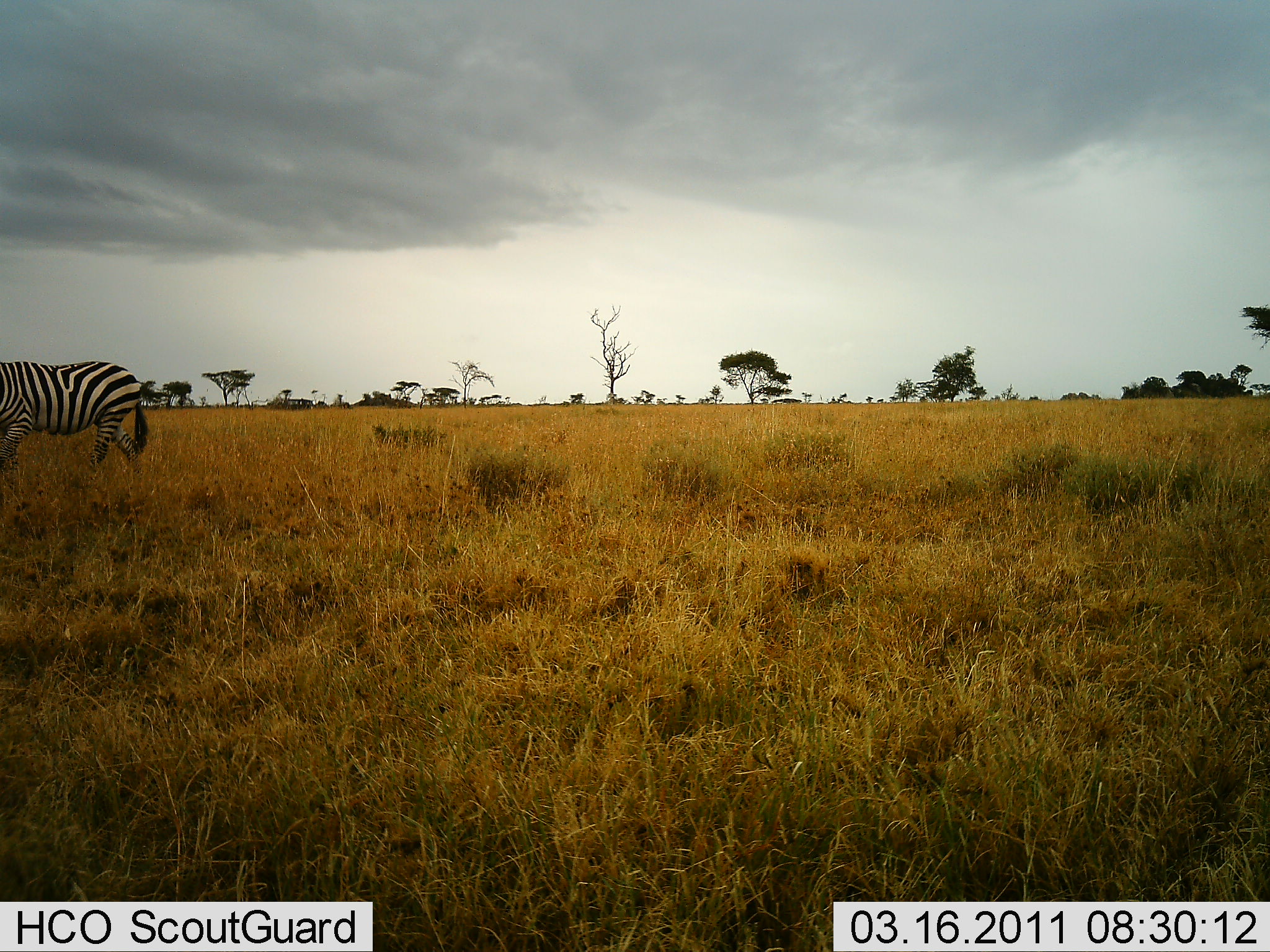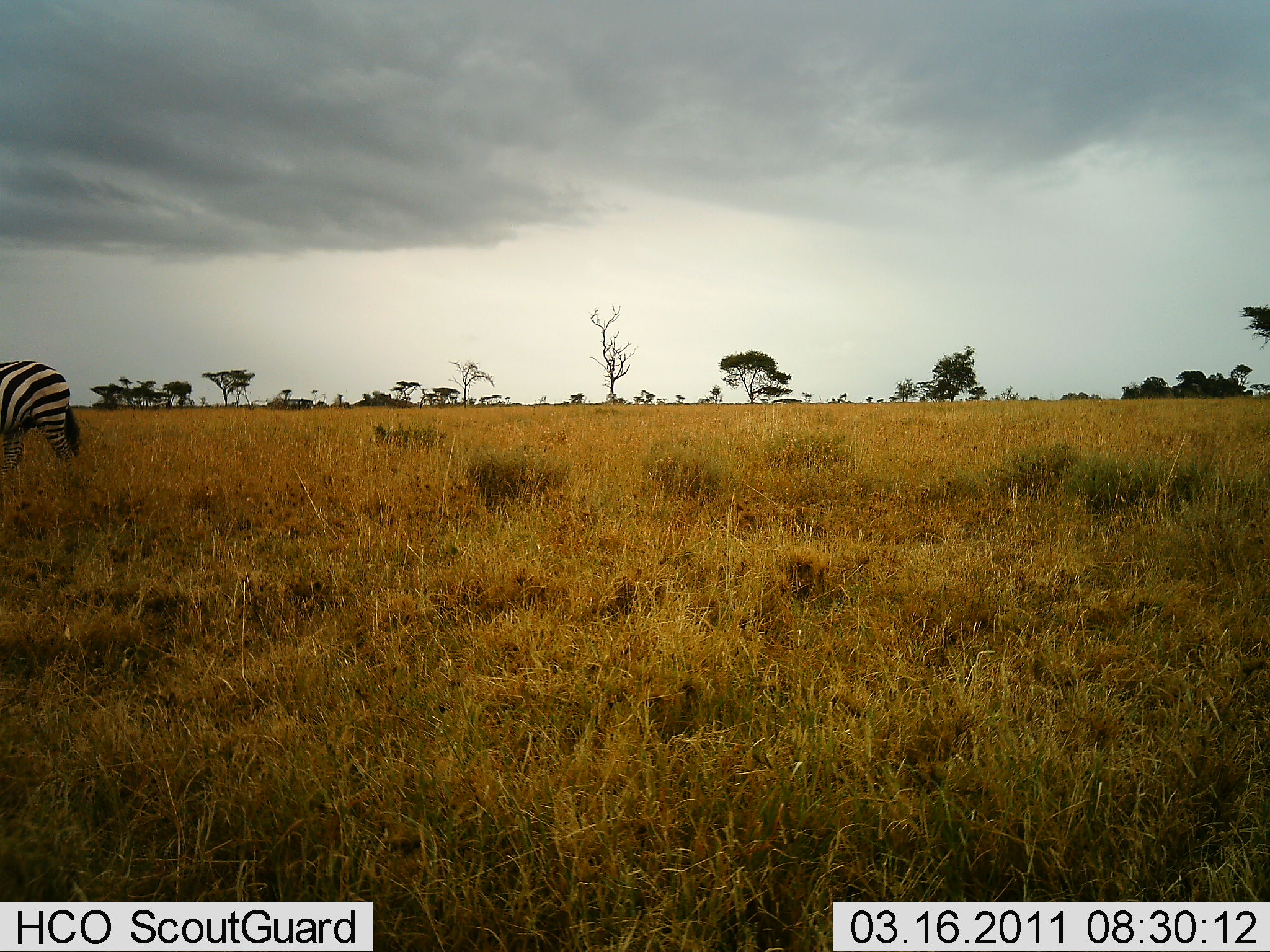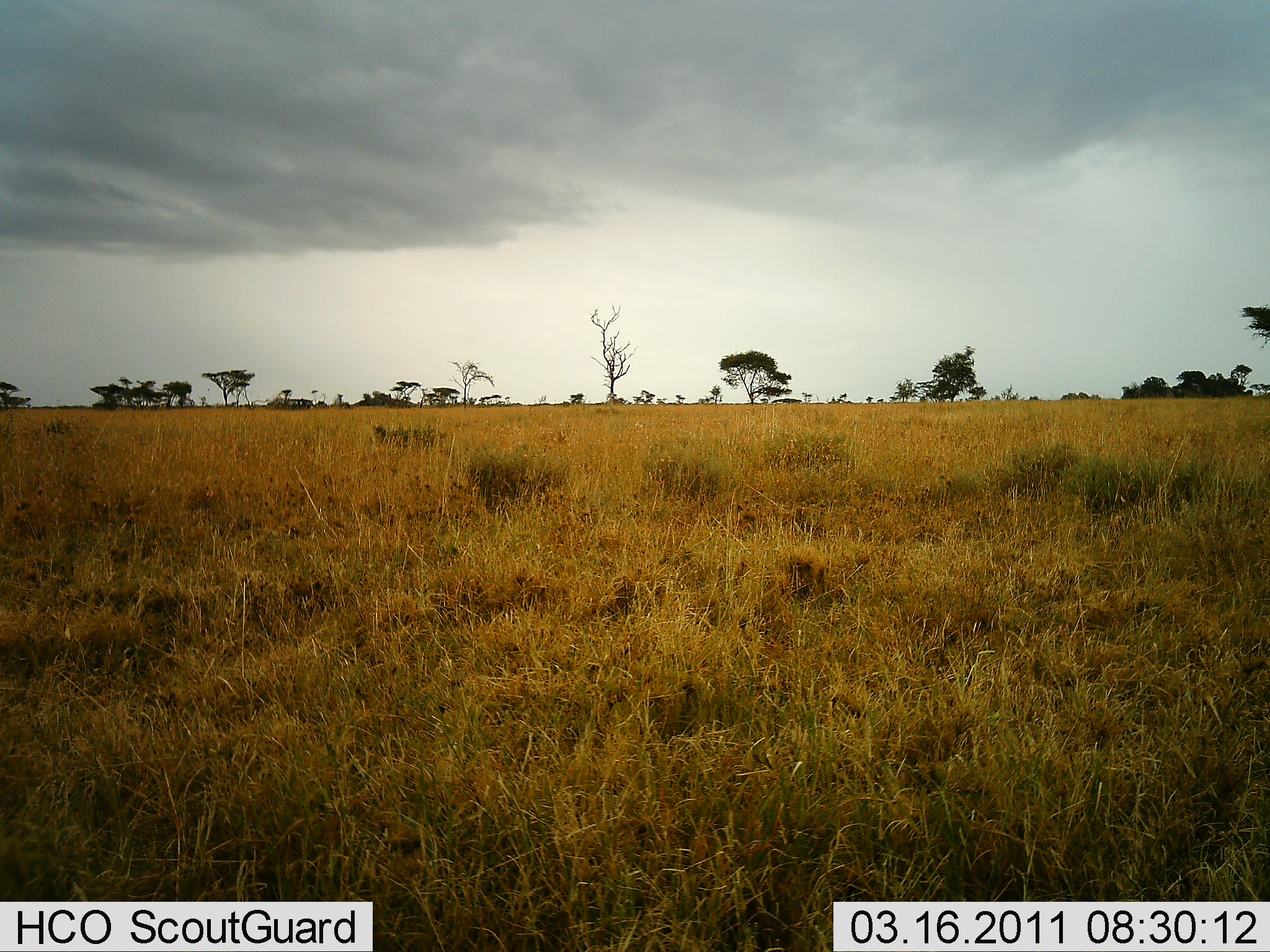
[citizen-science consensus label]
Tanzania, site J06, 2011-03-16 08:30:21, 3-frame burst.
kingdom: Animalia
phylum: Chordata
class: Mammalia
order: Perissodactyla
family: Equidae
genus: Equus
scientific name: Equus quagga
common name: plains zebra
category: zebra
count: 1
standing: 0%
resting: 0%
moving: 100%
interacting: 0%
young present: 0%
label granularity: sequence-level